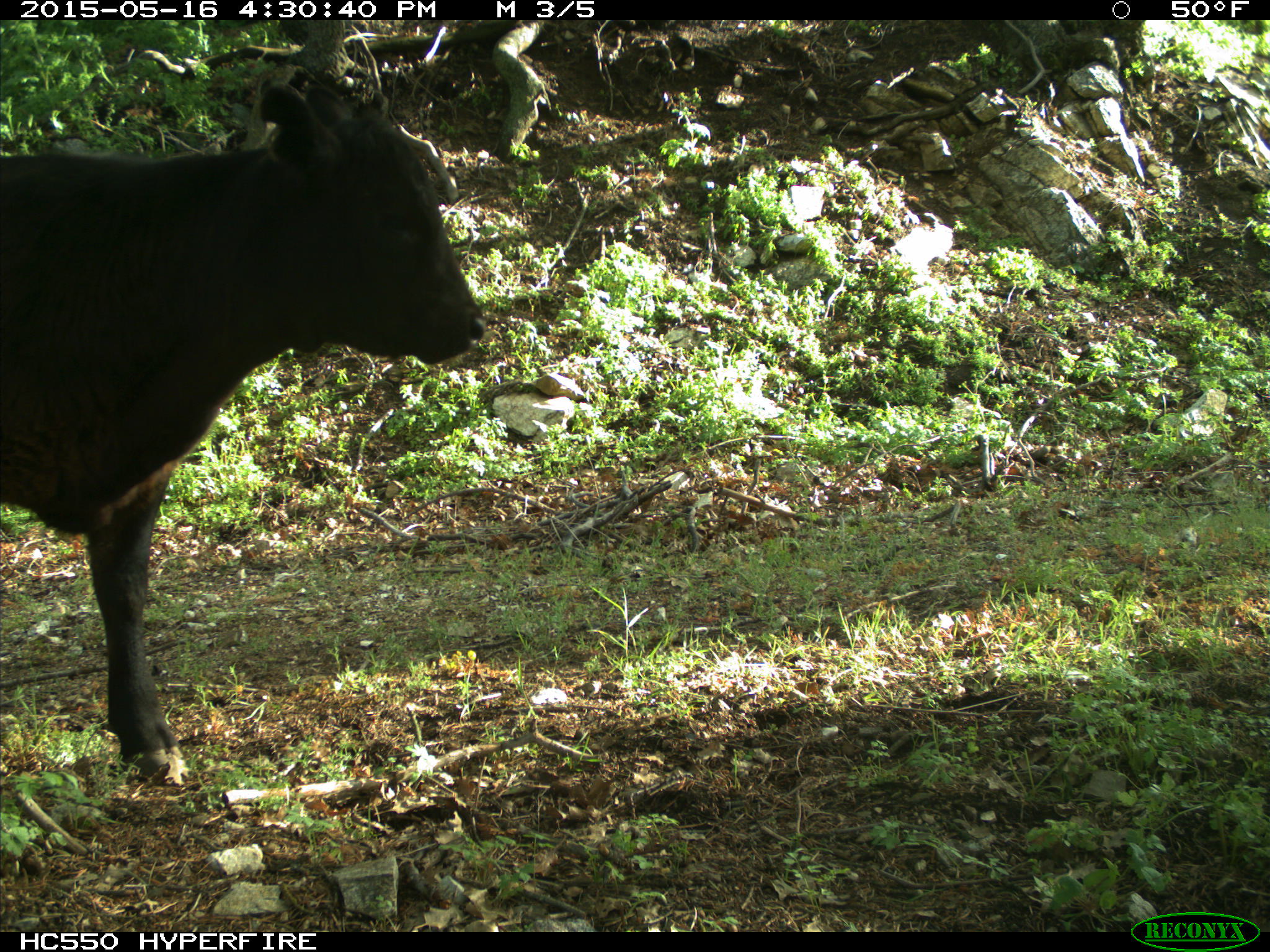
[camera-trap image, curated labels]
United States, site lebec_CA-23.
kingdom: Animalia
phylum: Chordata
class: Mammalia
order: Artiodactyla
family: Bovidae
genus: Bos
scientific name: Bos taurus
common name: domestic cow